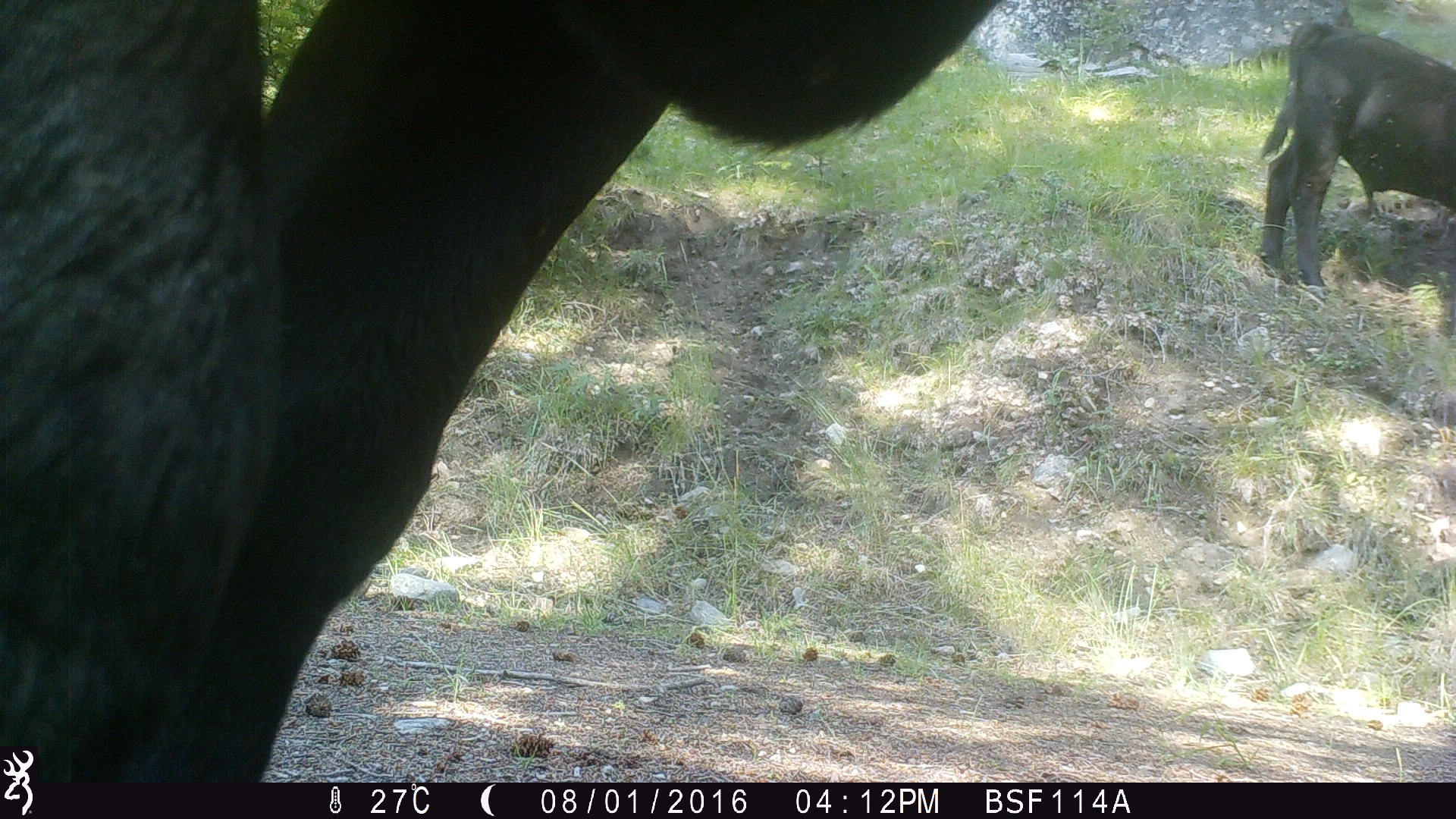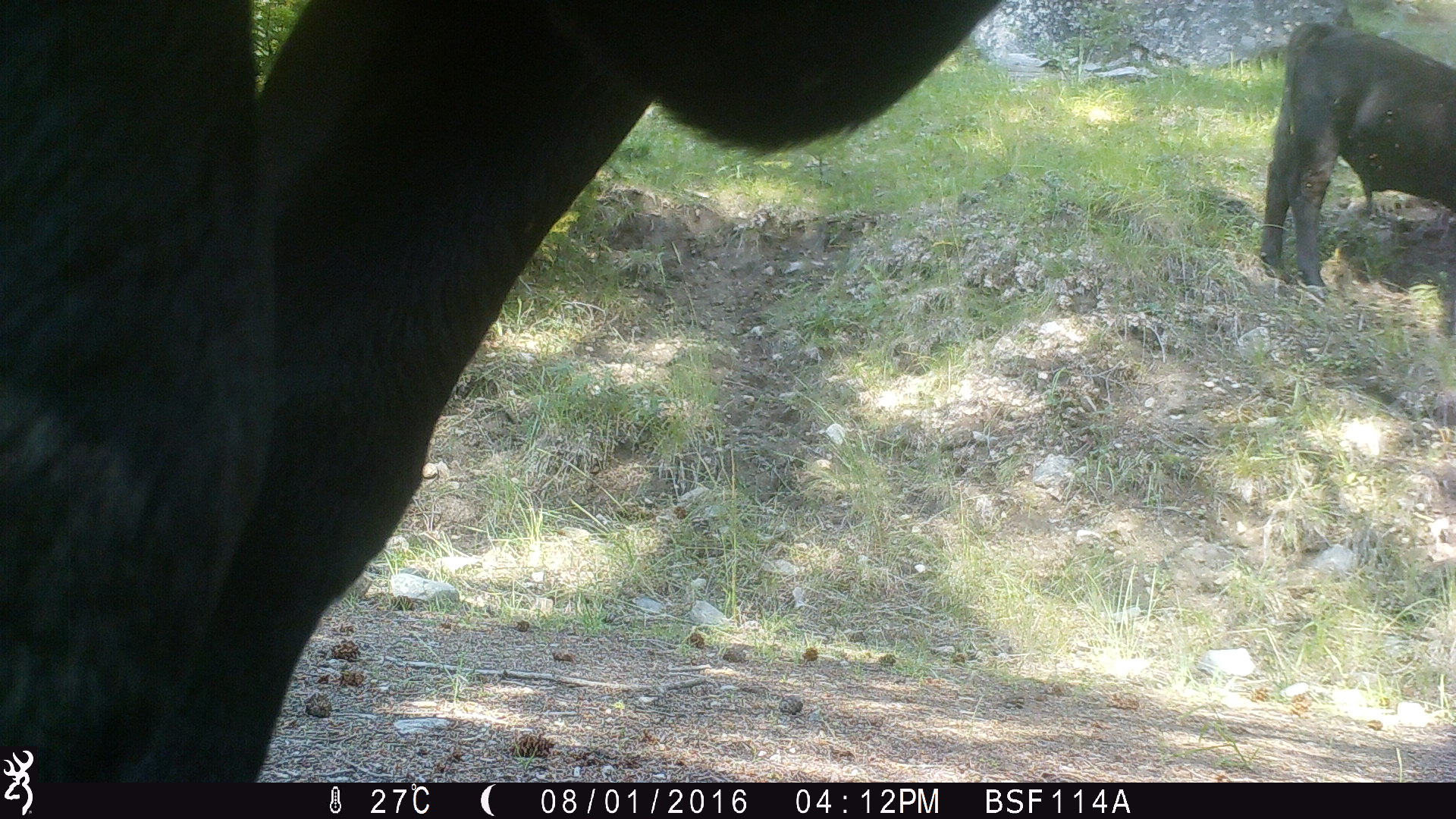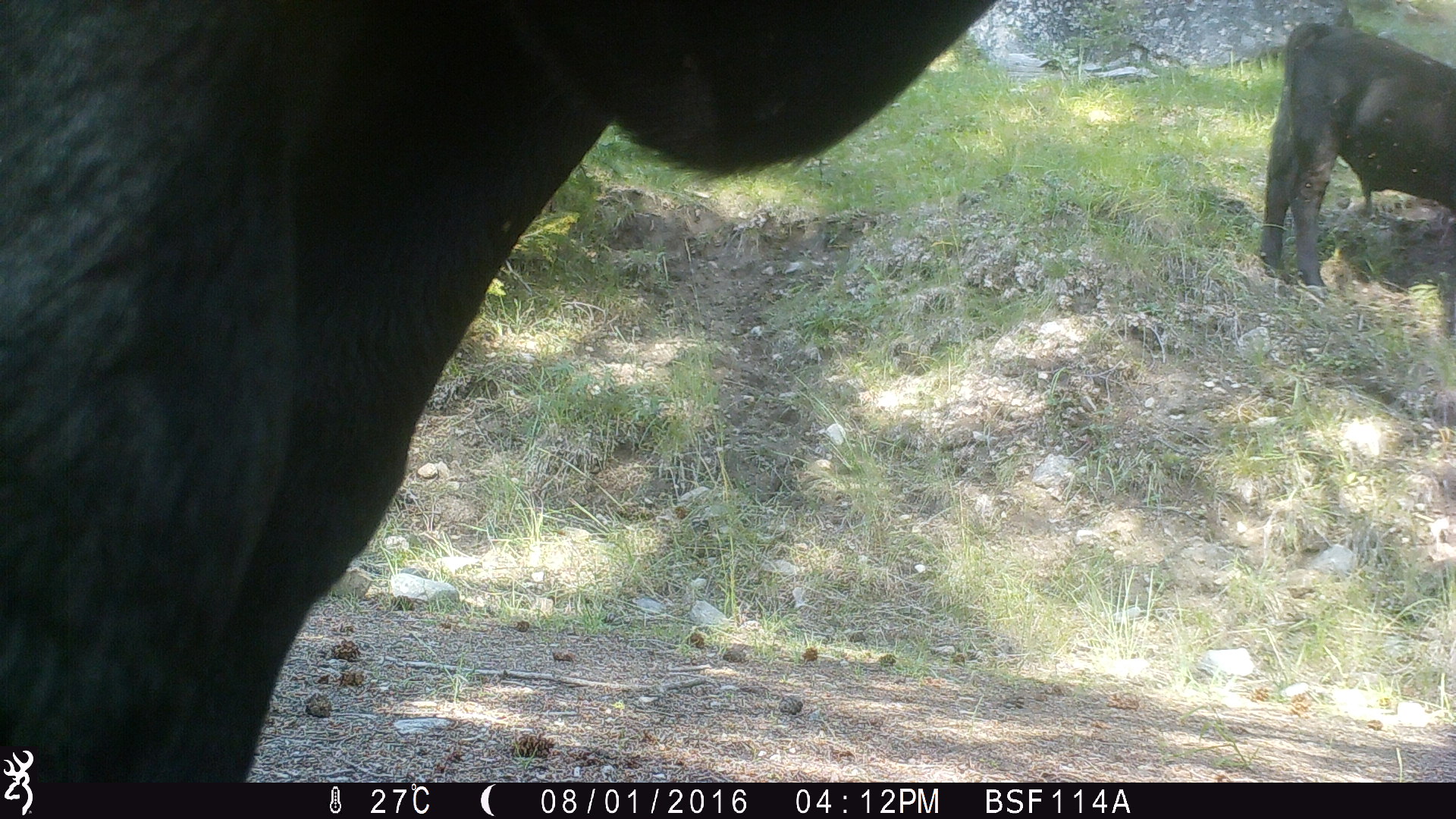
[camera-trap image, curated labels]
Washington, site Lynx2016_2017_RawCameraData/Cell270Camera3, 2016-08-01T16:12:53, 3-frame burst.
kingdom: Animalia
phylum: Chordata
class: Mammalia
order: Artiodactyla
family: Bovidae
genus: Bos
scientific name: Bos taurus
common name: domestic cattle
Domestic cattle (Bos taurus). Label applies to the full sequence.